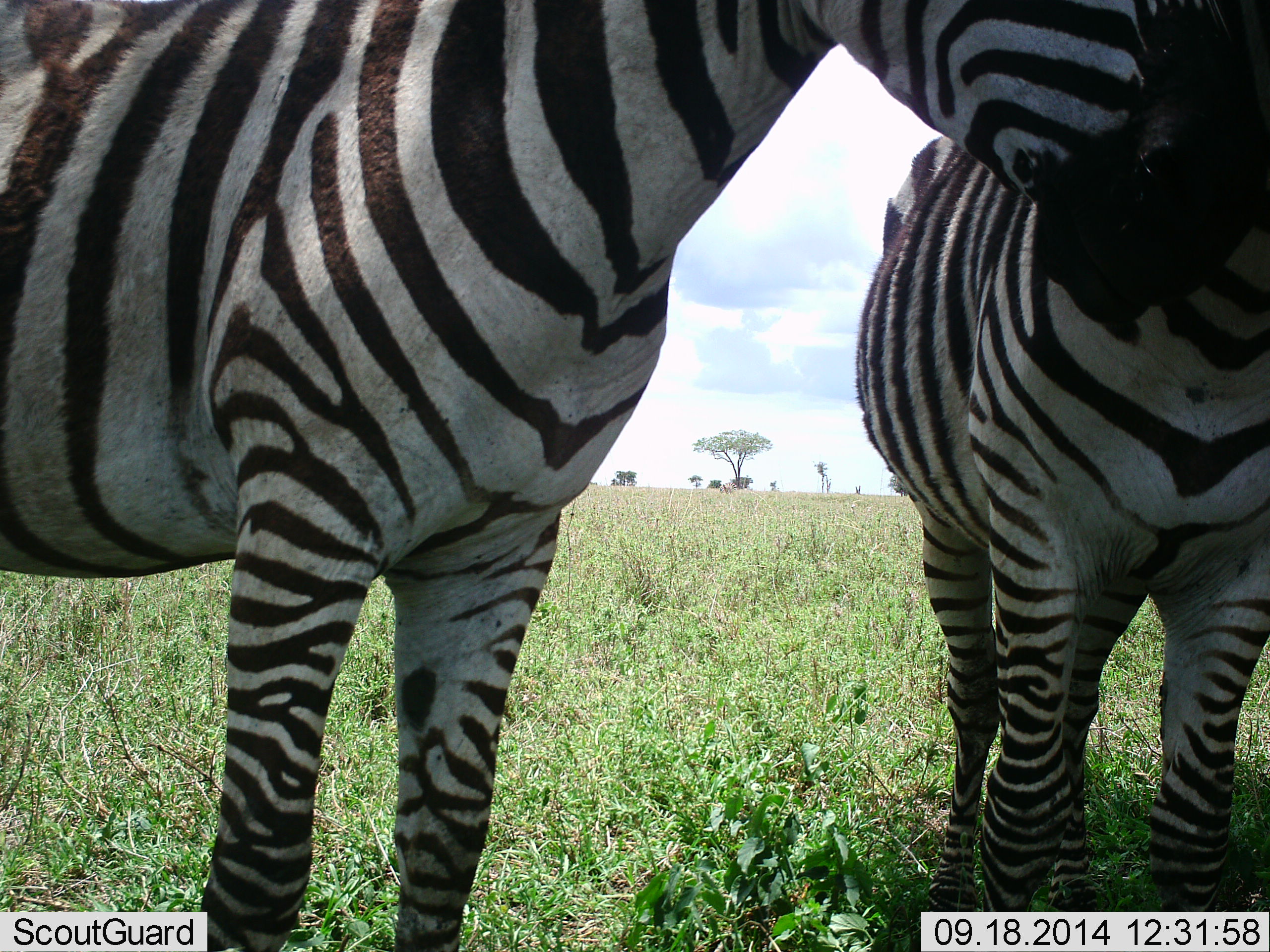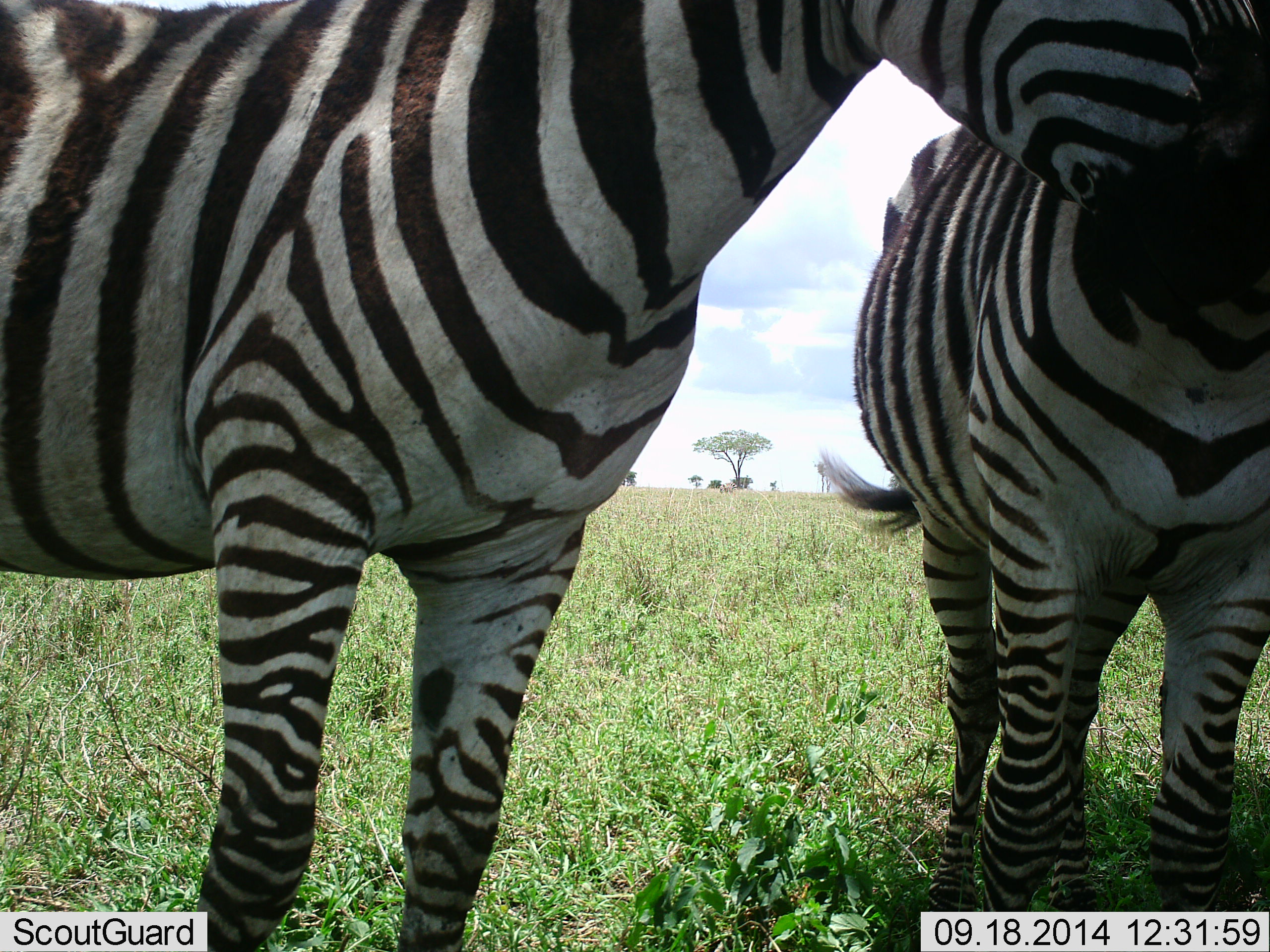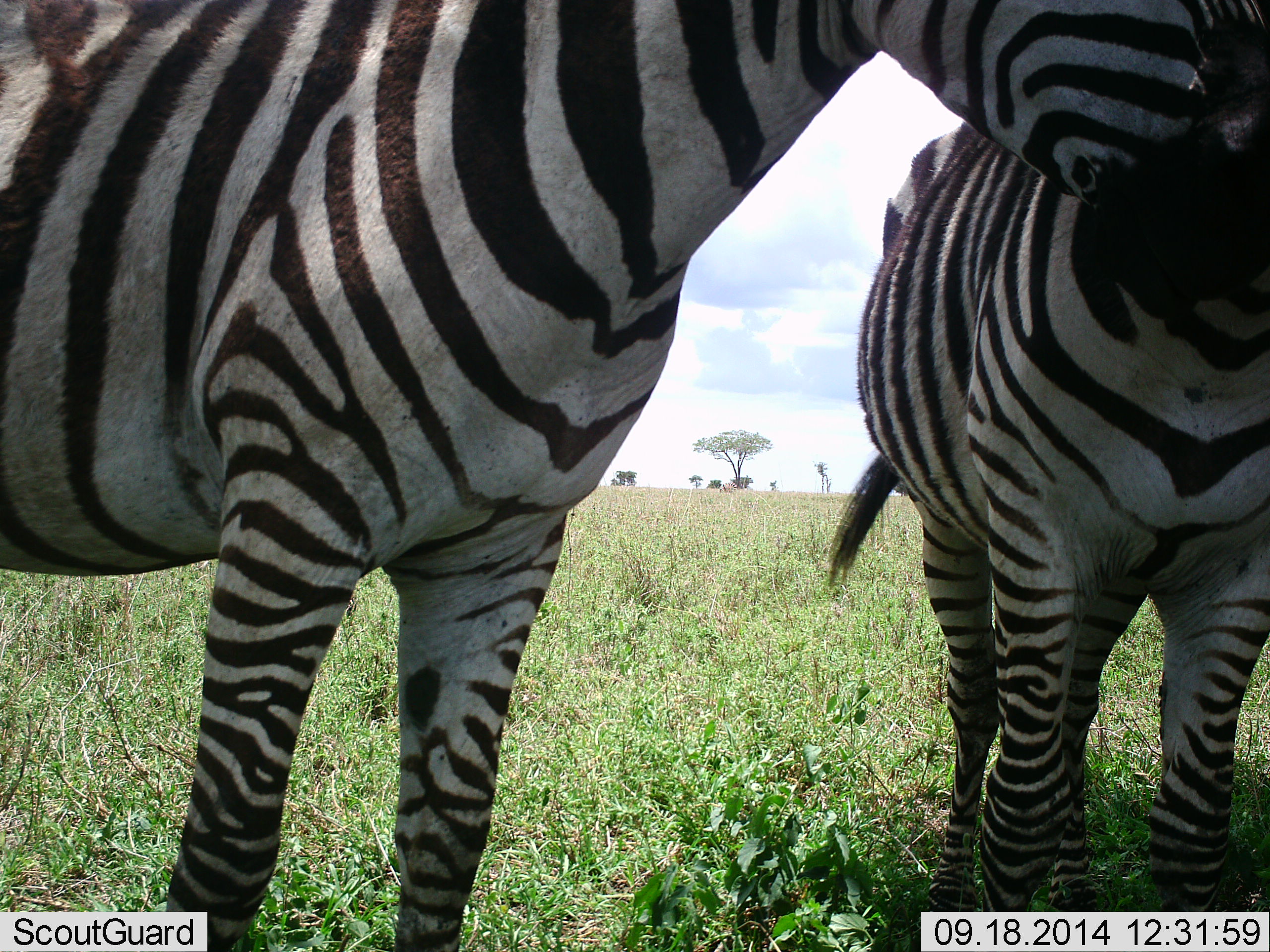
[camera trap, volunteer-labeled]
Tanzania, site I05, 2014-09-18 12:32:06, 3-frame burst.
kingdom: Animalia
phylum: Chordata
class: Mammalia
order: Perissodactyla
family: Equidae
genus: Equus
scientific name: Equus quagga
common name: plains zebra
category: zebra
Zebra (plains zebra) (Equus quagga), count 2. Behavior (volunteer vote fractions): standing 70%, resting 10%, moving 20%, interacting 50%. Young present (vote fraction): 0%. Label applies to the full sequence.